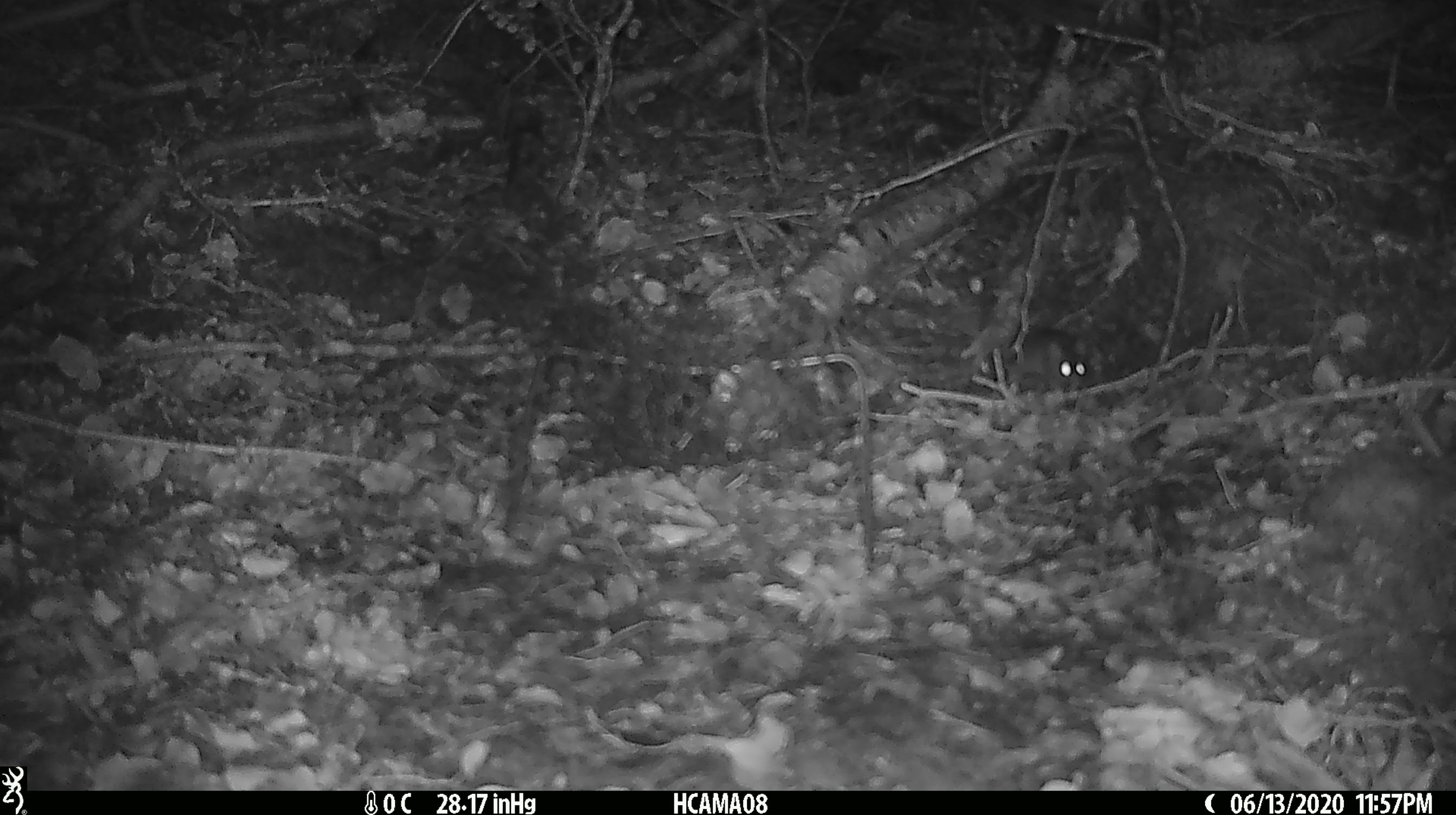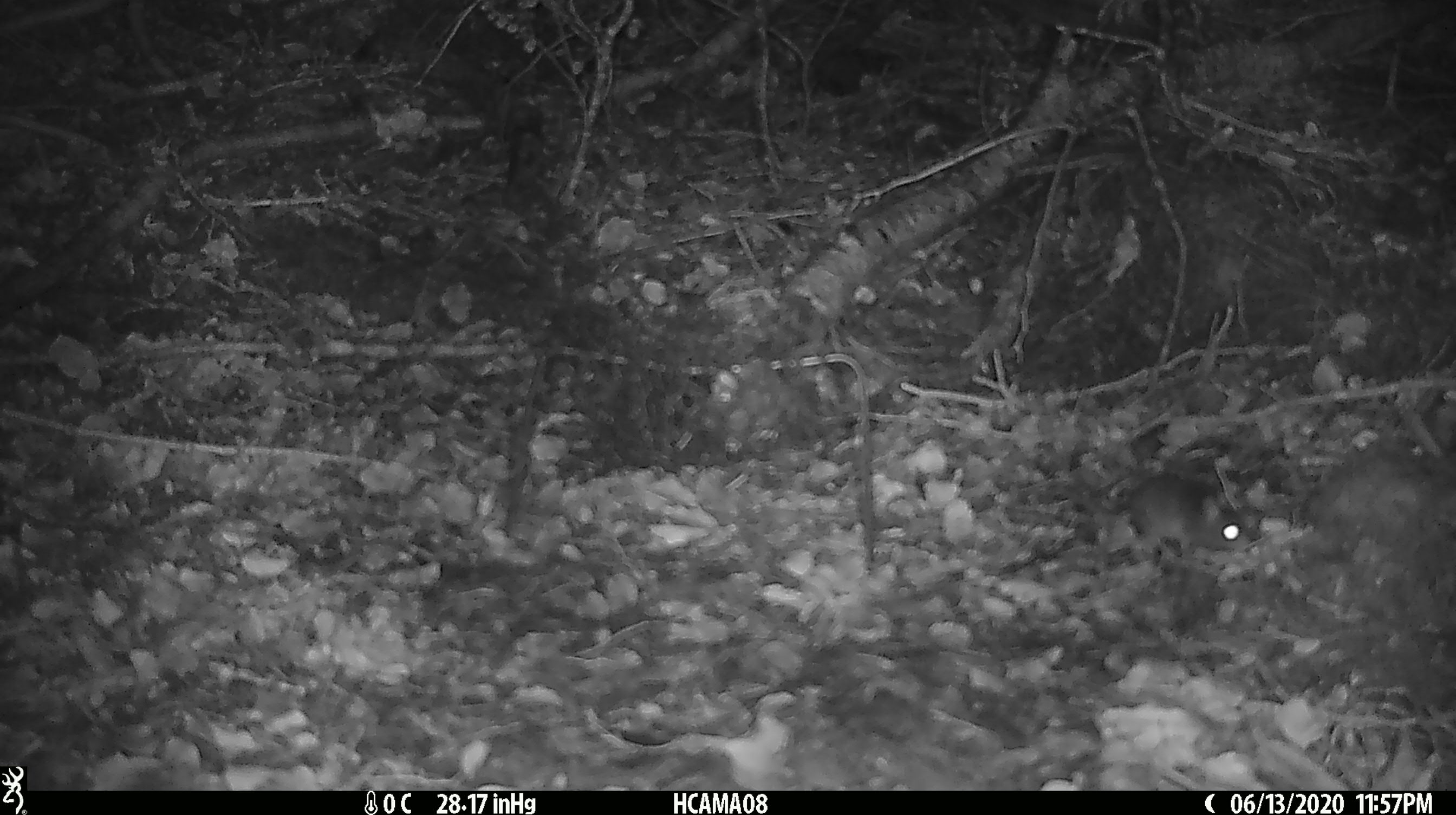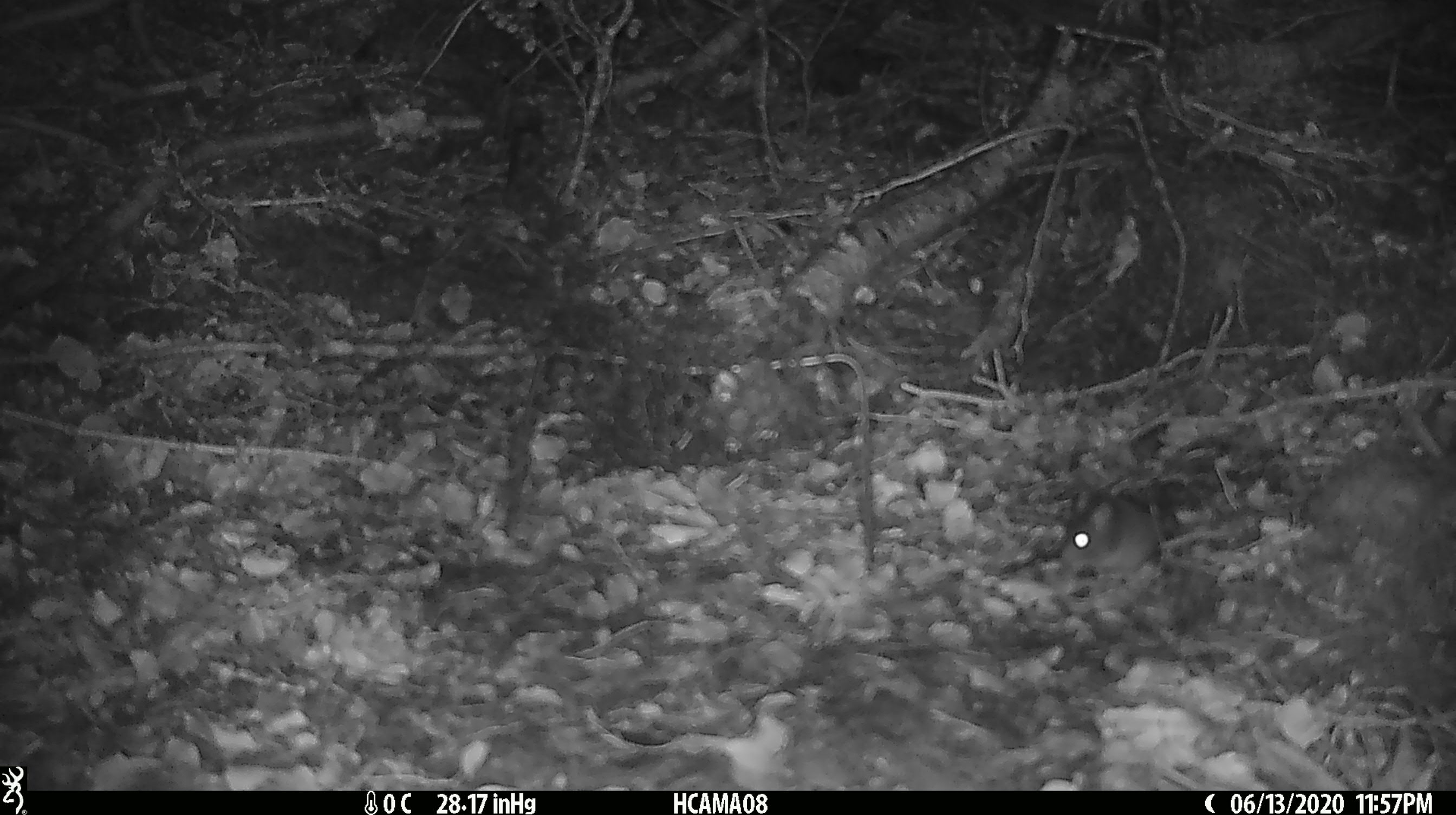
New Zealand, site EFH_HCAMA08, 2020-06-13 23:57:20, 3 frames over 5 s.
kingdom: Animalia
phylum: Chordata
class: Mammalia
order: Rodentia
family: Muridae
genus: Mus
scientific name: Mus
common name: mouse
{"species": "mouse (Mus)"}